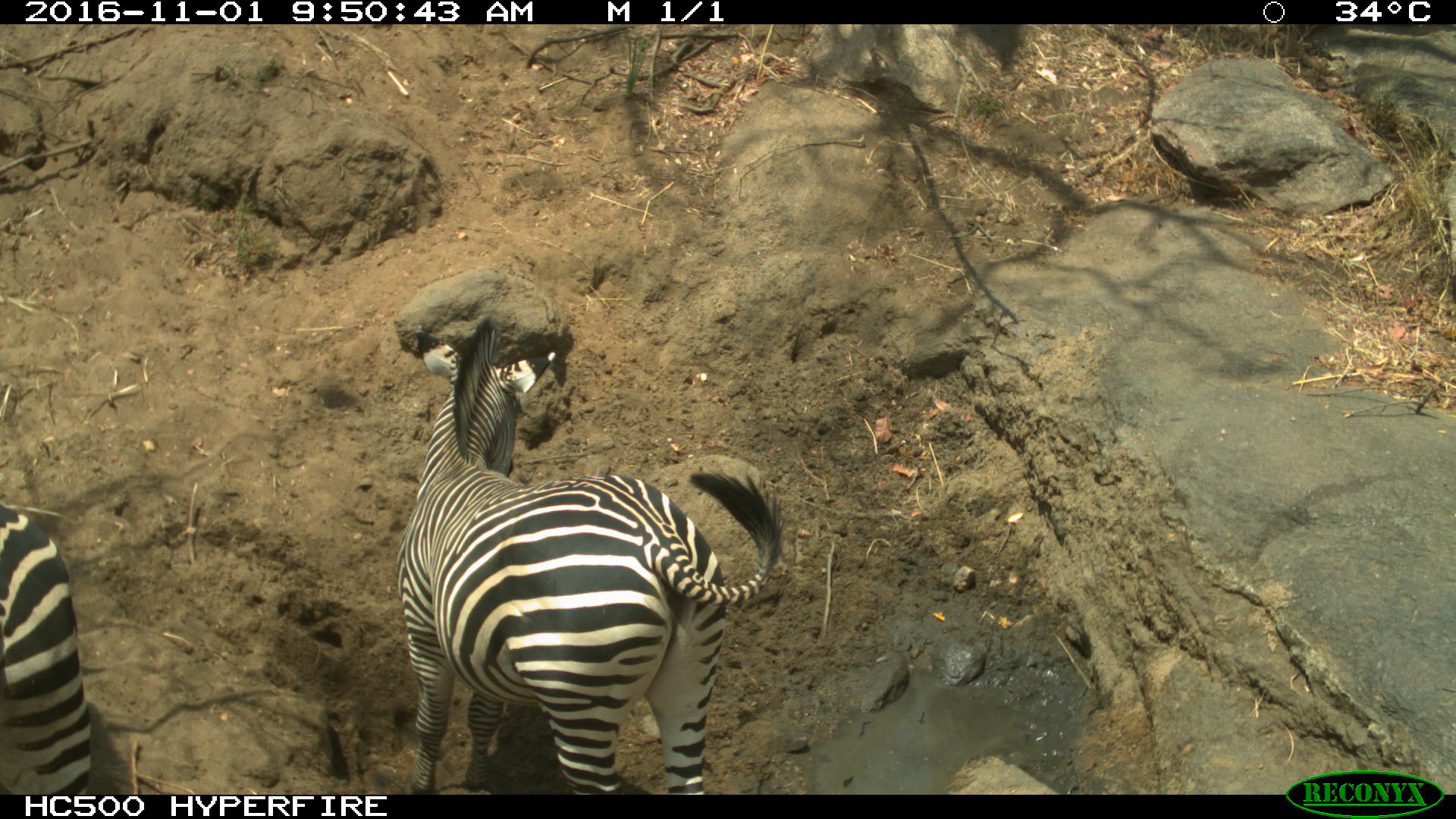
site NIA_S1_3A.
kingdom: Animalia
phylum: Chordata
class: Mammalia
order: Perissodactyla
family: Equidae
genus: Equus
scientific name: Equus quagga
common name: plains zebra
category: zebraplains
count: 2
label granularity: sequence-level